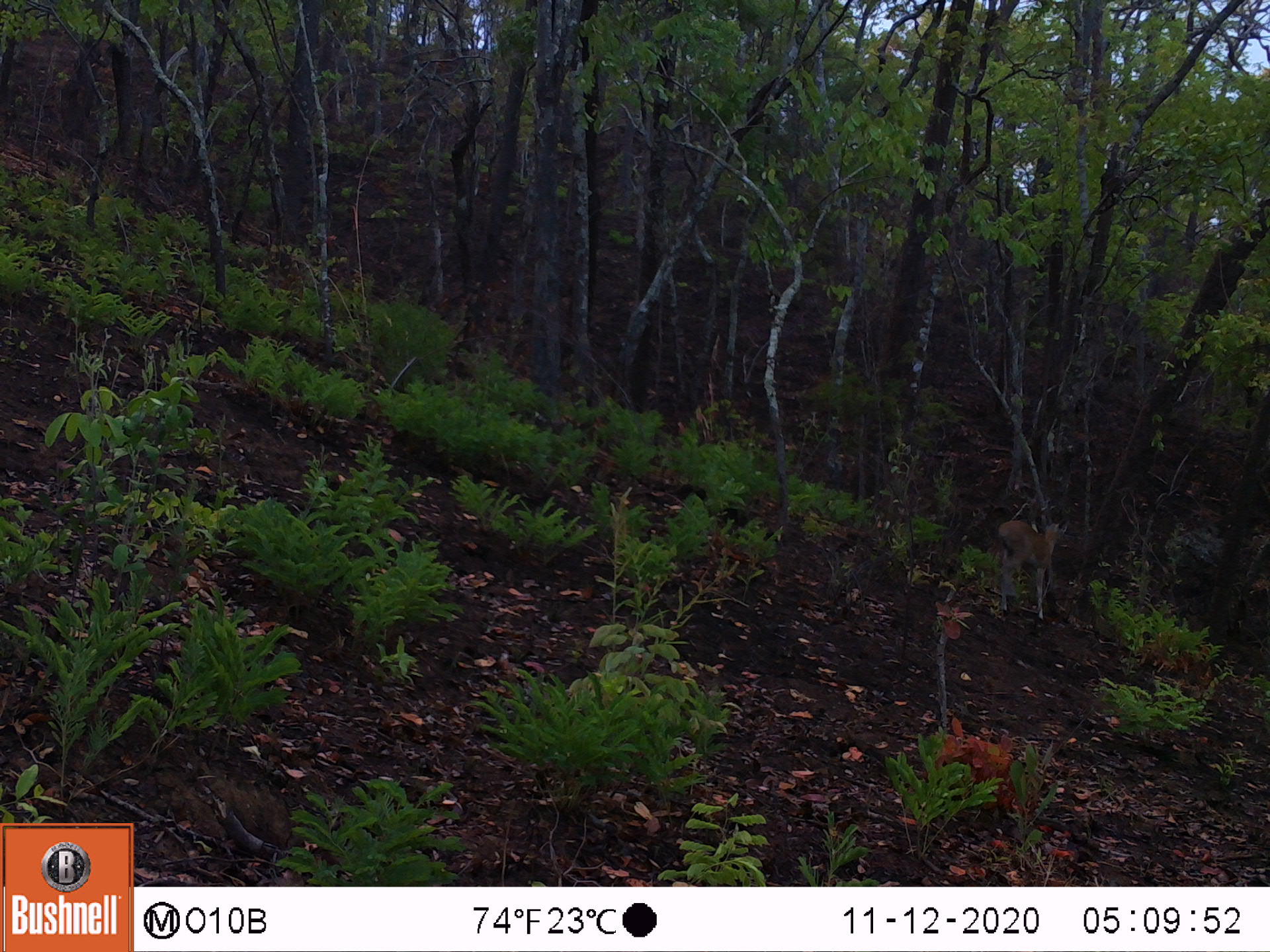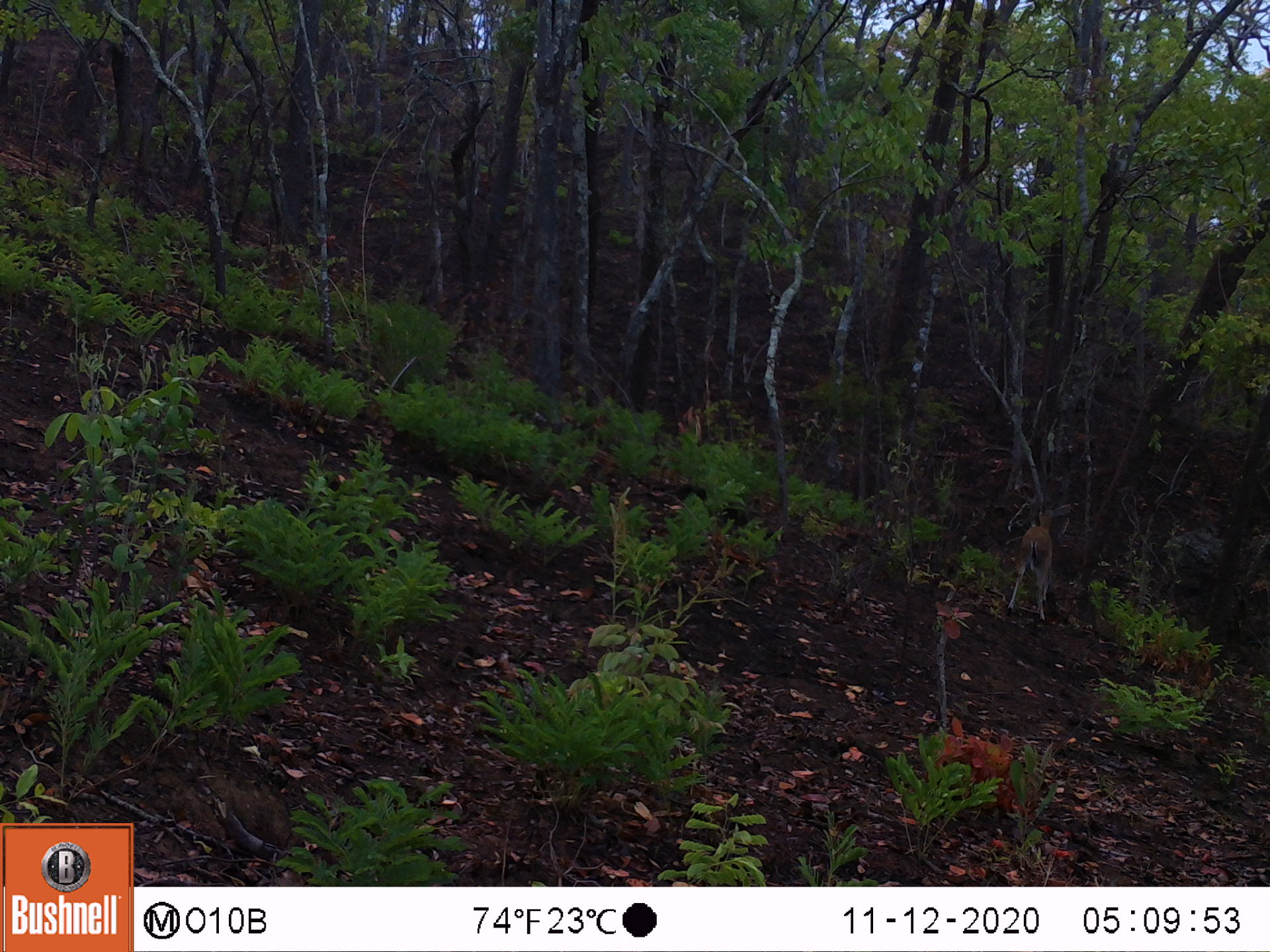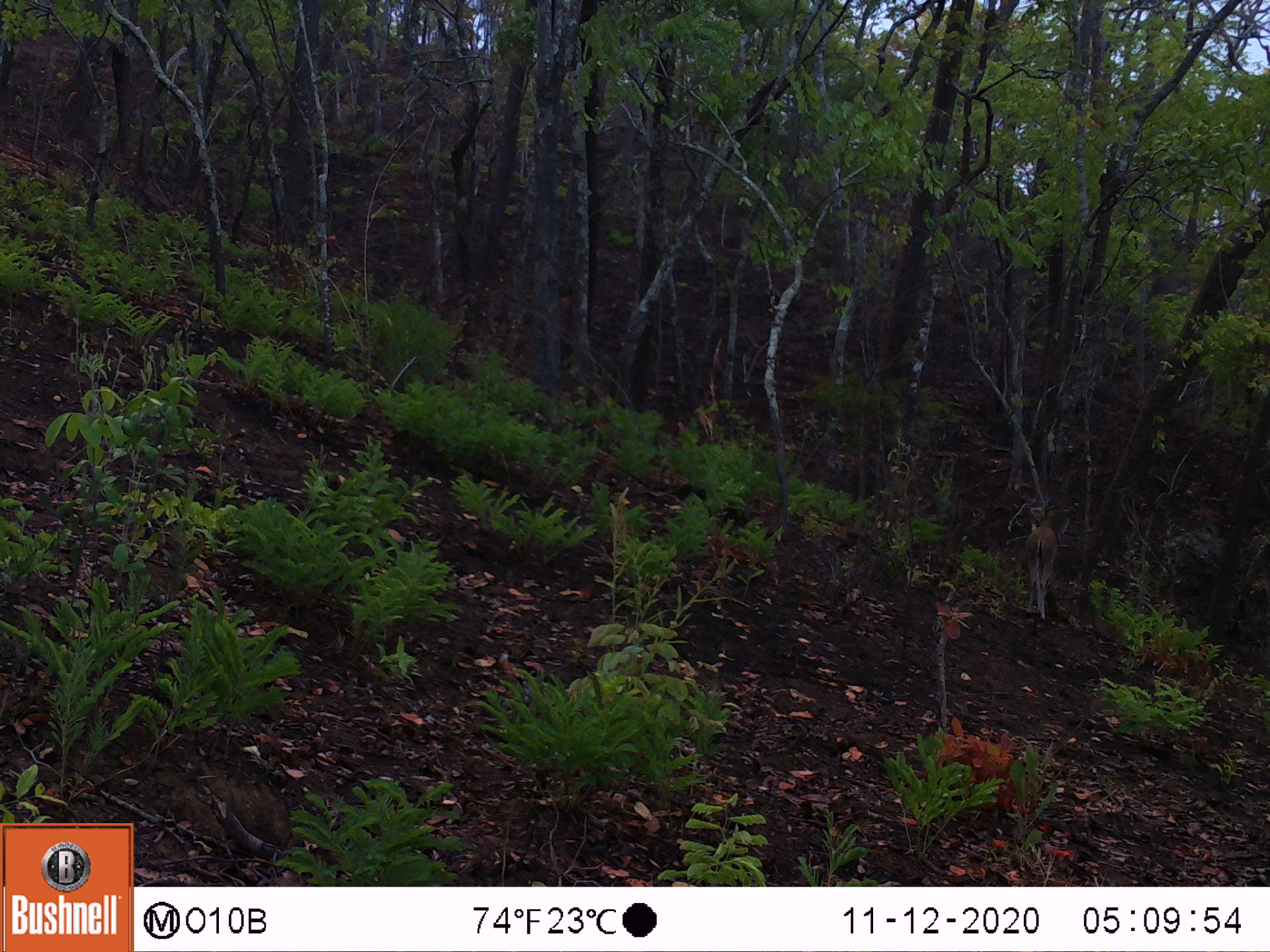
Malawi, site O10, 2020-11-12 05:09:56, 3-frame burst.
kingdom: Animalia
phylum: Chordata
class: Mammalia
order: Artiodactyla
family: Bovidae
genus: Sylvicapra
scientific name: Sylvicapra grimmia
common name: common duiker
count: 1